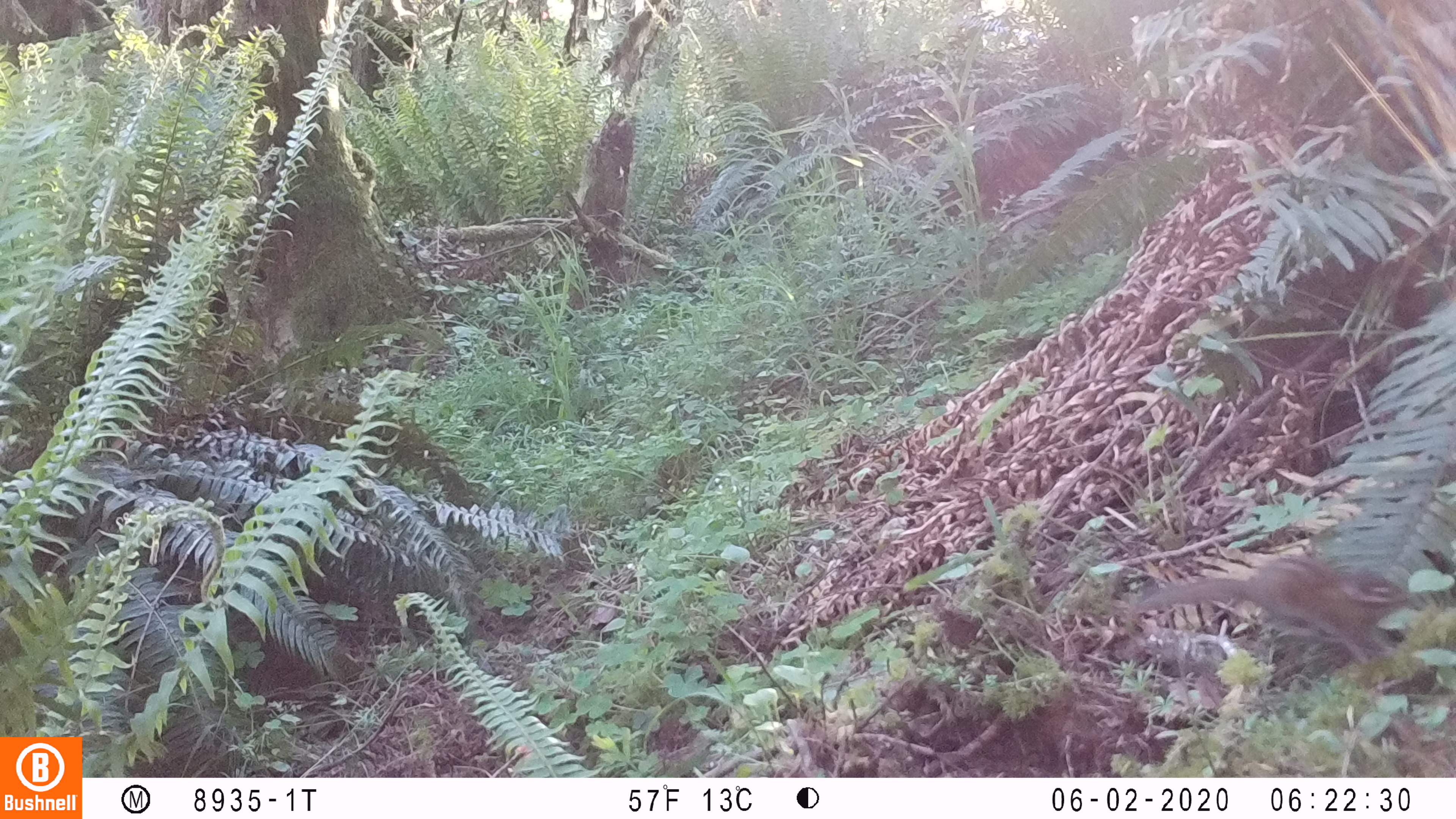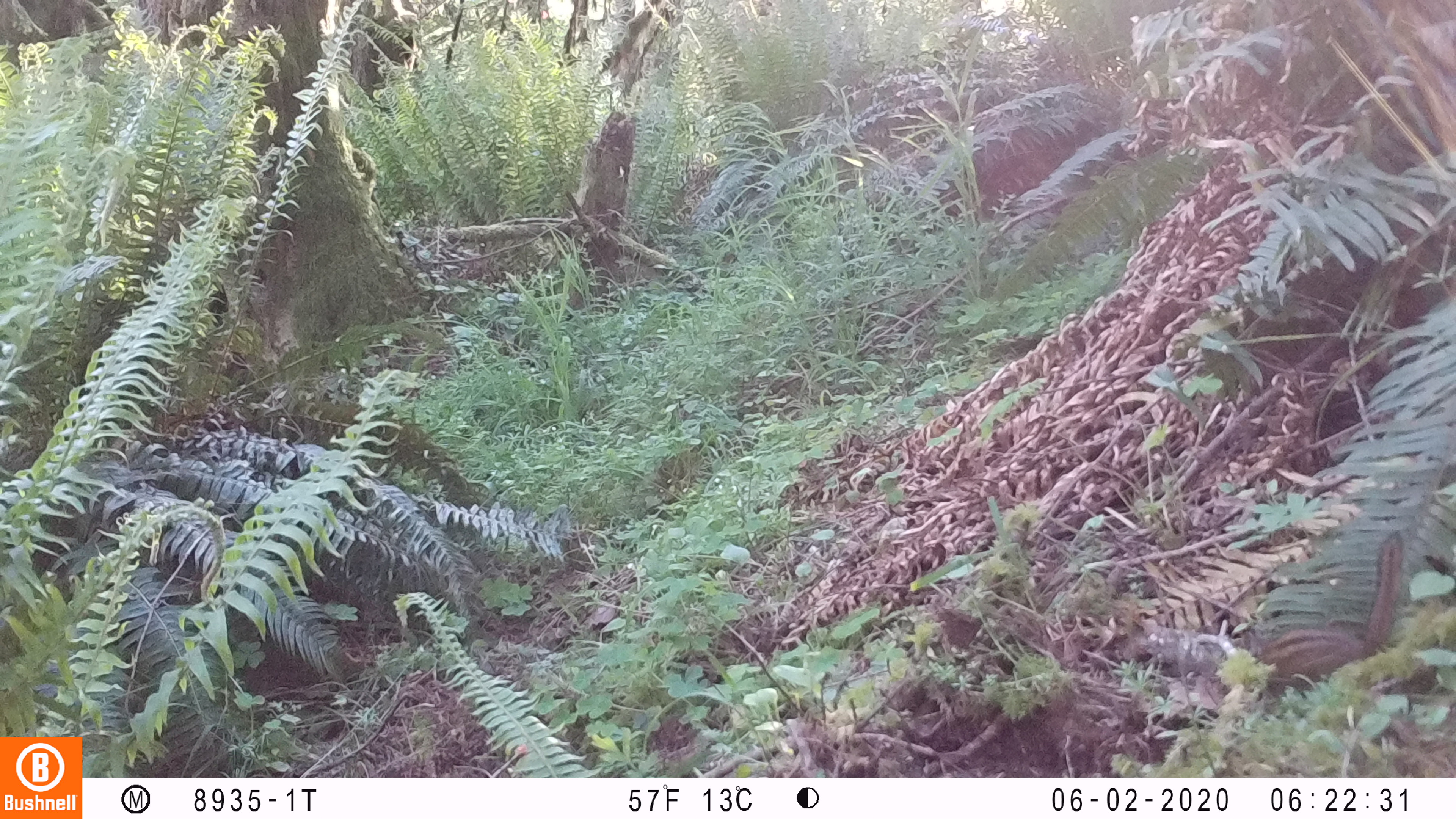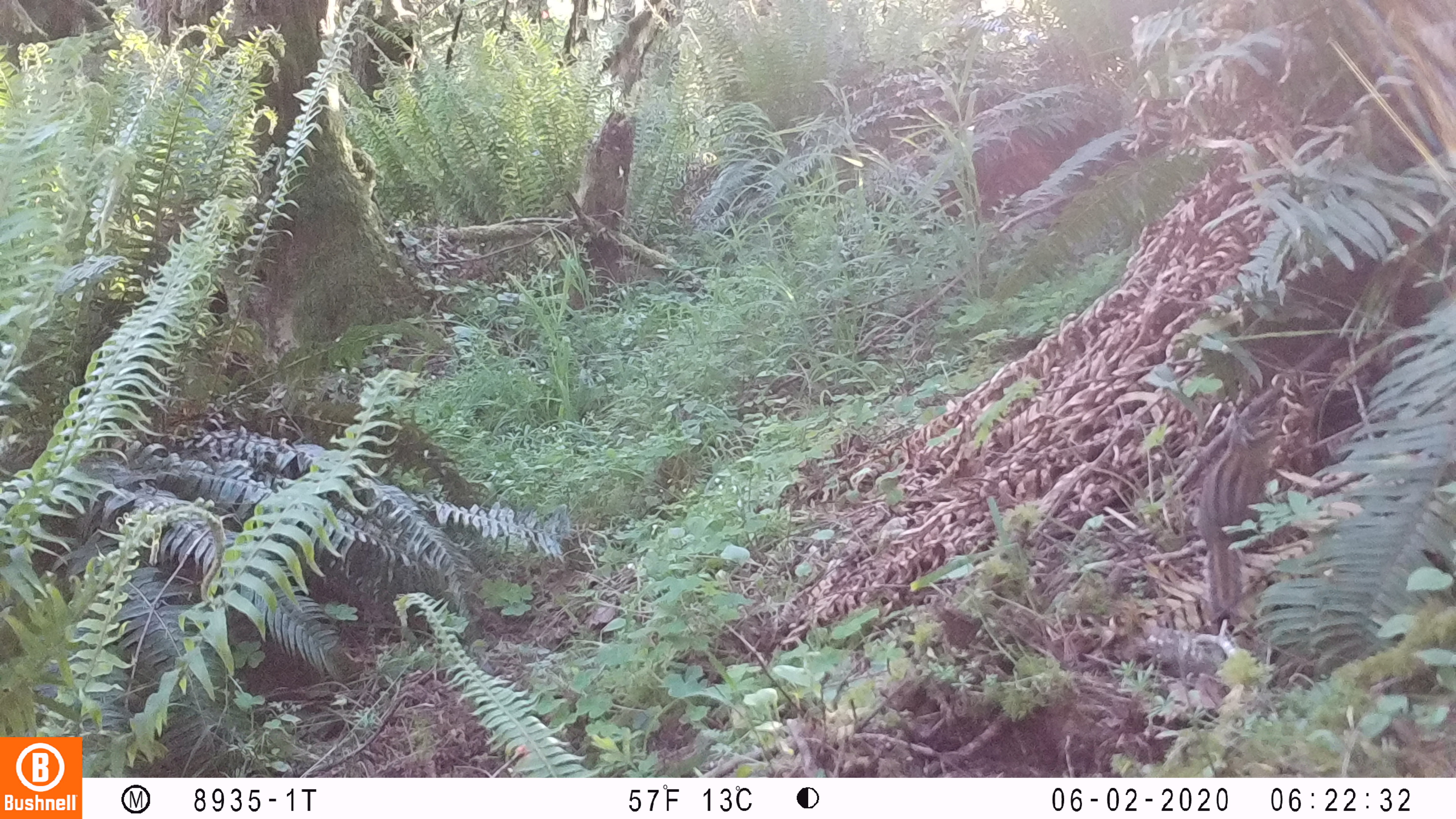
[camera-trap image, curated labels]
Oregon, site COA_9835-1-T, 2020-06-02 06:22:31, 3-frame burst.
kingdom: Animalia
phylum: Chordata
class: Mammalia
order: Rodentia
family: Sciuridae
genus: Neotamias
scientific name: Neotamias townsendii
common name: townsend's chipmunk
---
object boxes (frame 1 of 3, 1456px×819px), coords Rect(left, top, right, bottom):
townsend's chipmunk: Rect(1115, 548, 1418, 672)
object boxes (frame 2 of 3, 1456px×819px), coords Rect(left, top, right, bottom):
townsend's chipmunk: Rect(1253, 524, 1407, 695)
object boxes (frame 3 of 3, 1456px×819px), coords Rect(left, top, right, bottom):
townsend's chipmunk: Rect(1191, 399, 1287, 626)